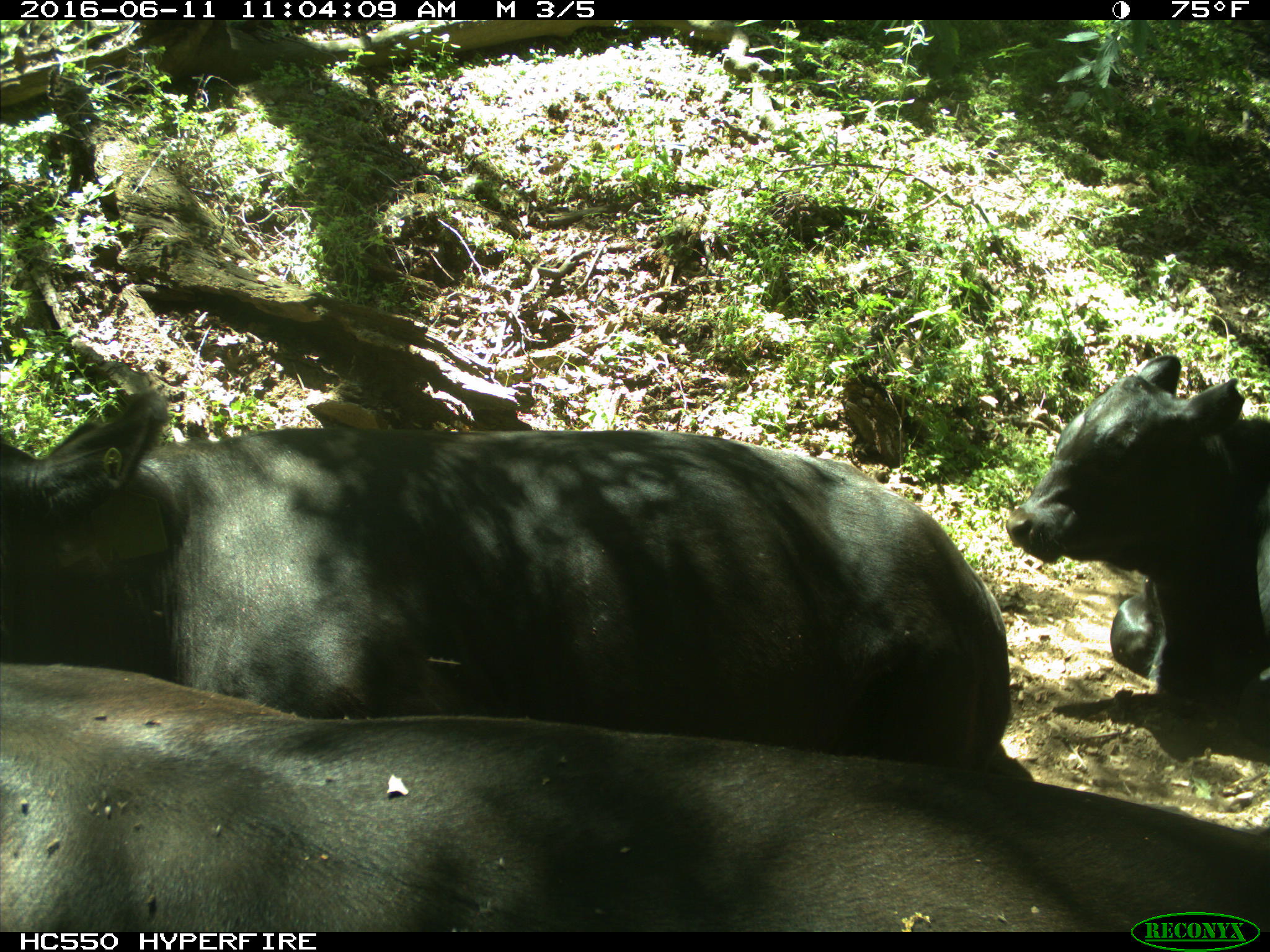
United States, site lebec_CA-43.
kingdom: Animalia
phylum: Chordata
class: Mammalia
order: Artiodactyla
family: Bovidae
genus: Bos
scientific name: Bos taurus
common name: domestic cow